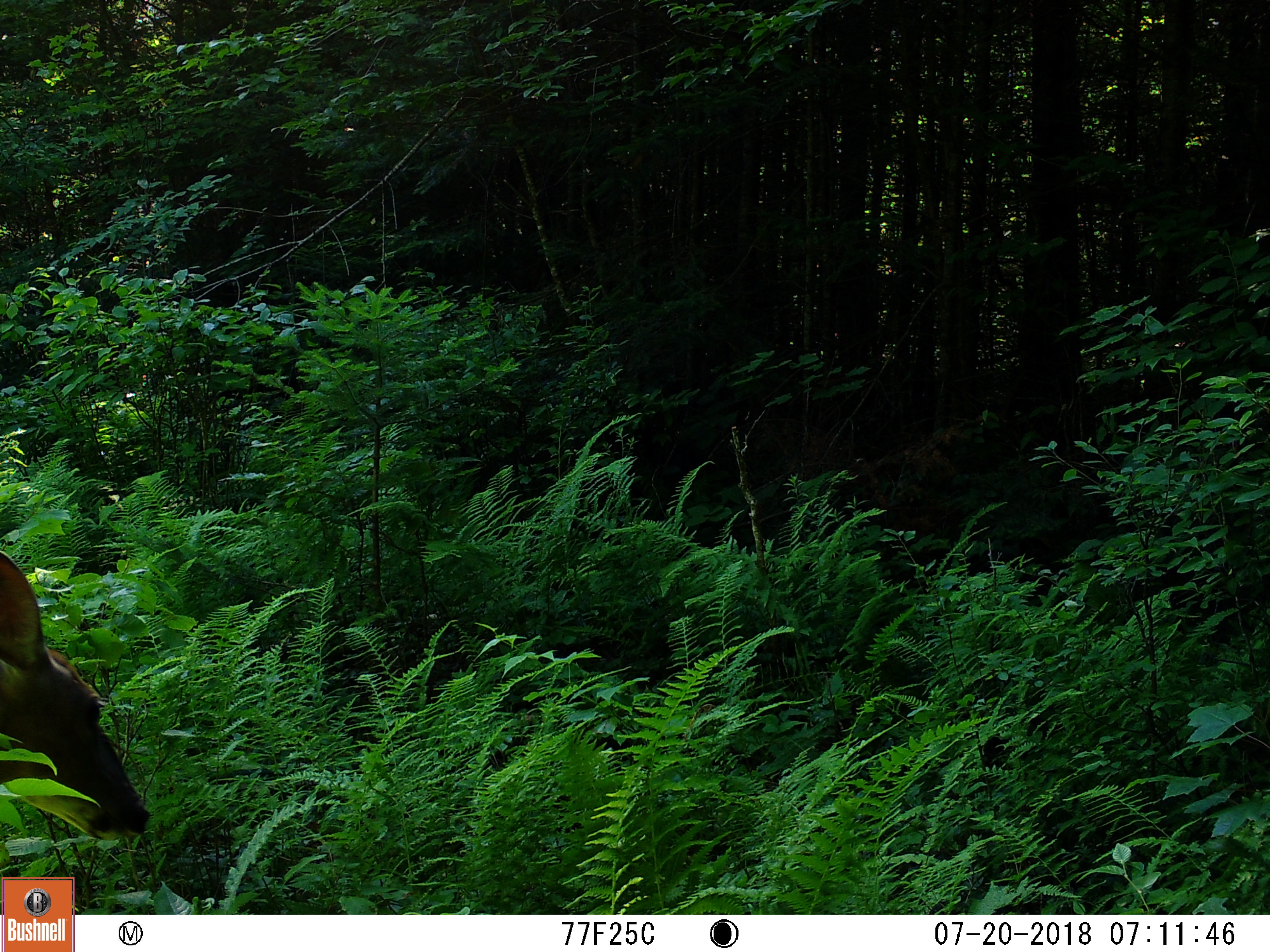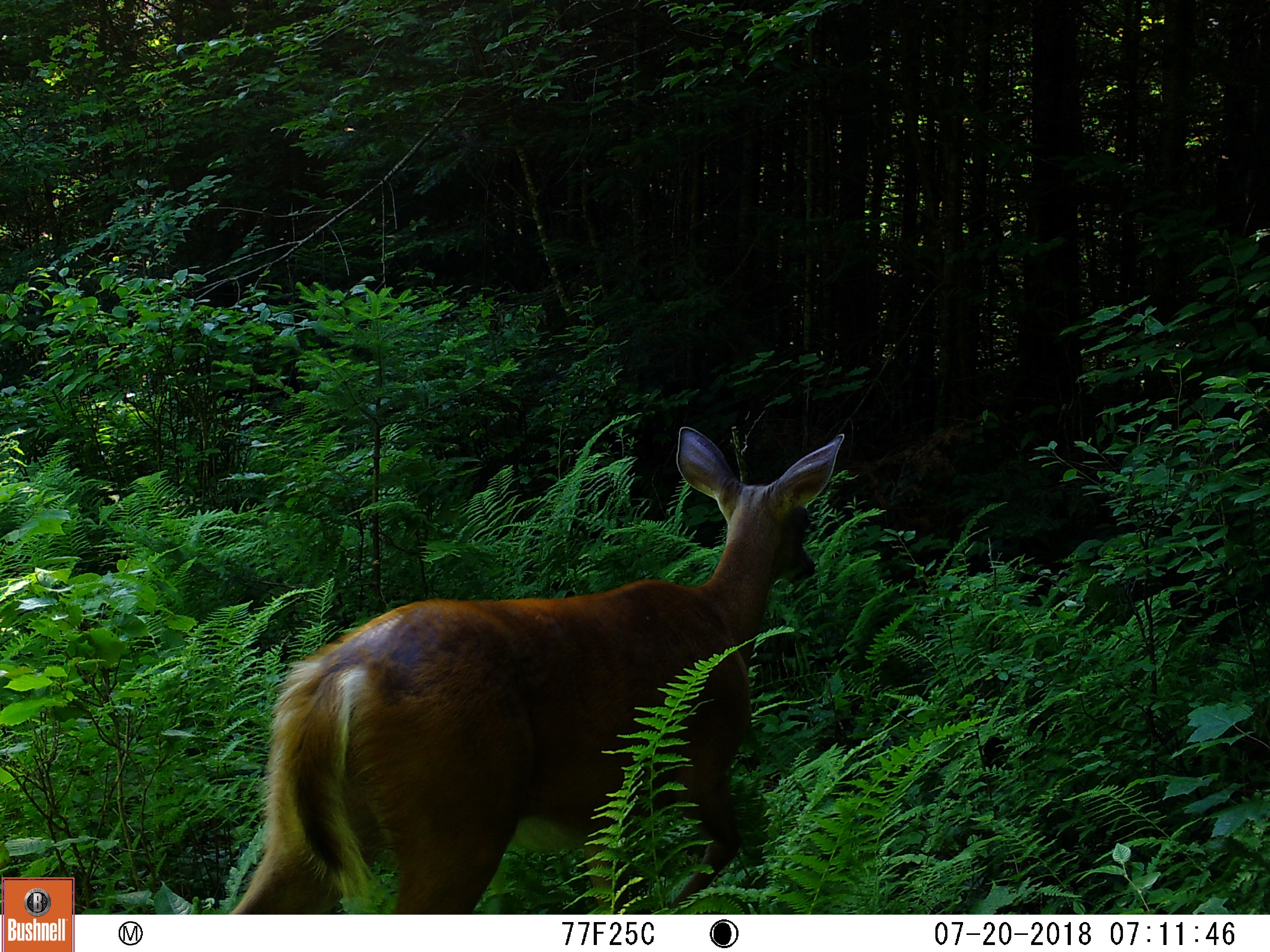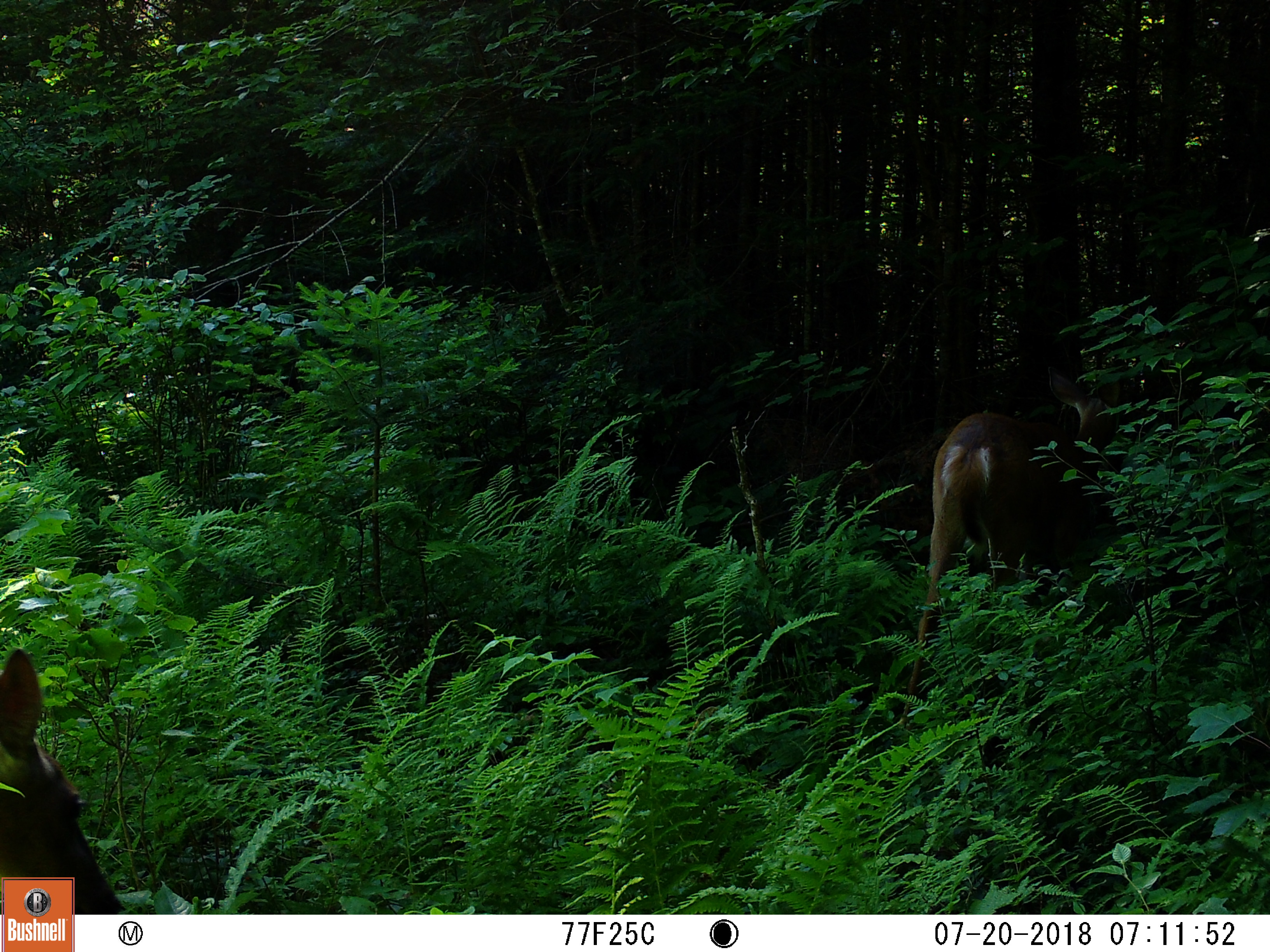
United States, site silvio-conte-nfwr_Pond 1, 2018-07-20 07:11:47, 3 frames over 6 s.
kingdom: Animalia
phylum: Chordata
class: Mammalia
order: Artiodactyla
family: Cervidae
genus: Odocoileus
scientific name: Odocoileus virginianus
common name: white-tailed deer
White-tailed deer (Odocoileus virginianus).